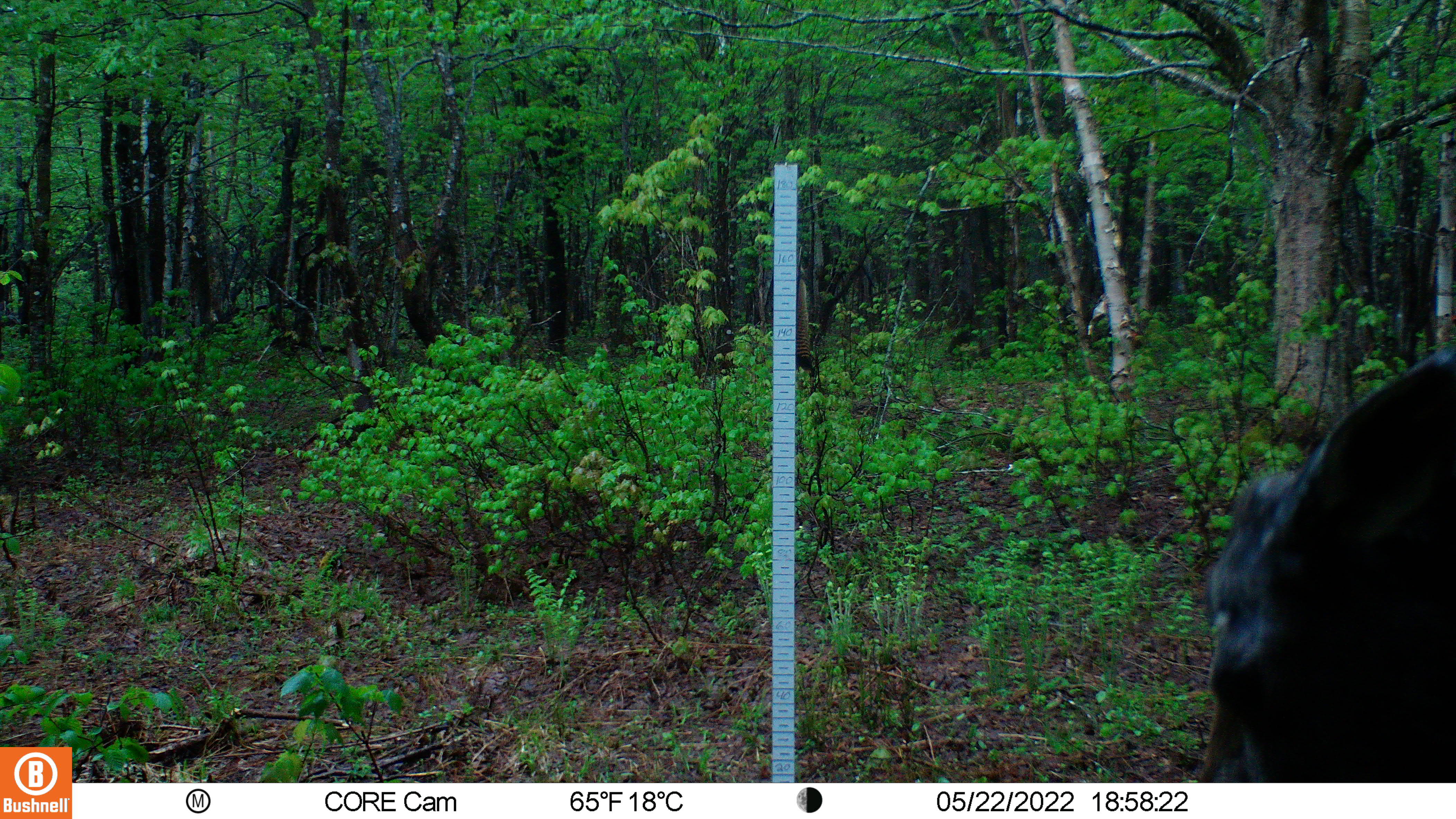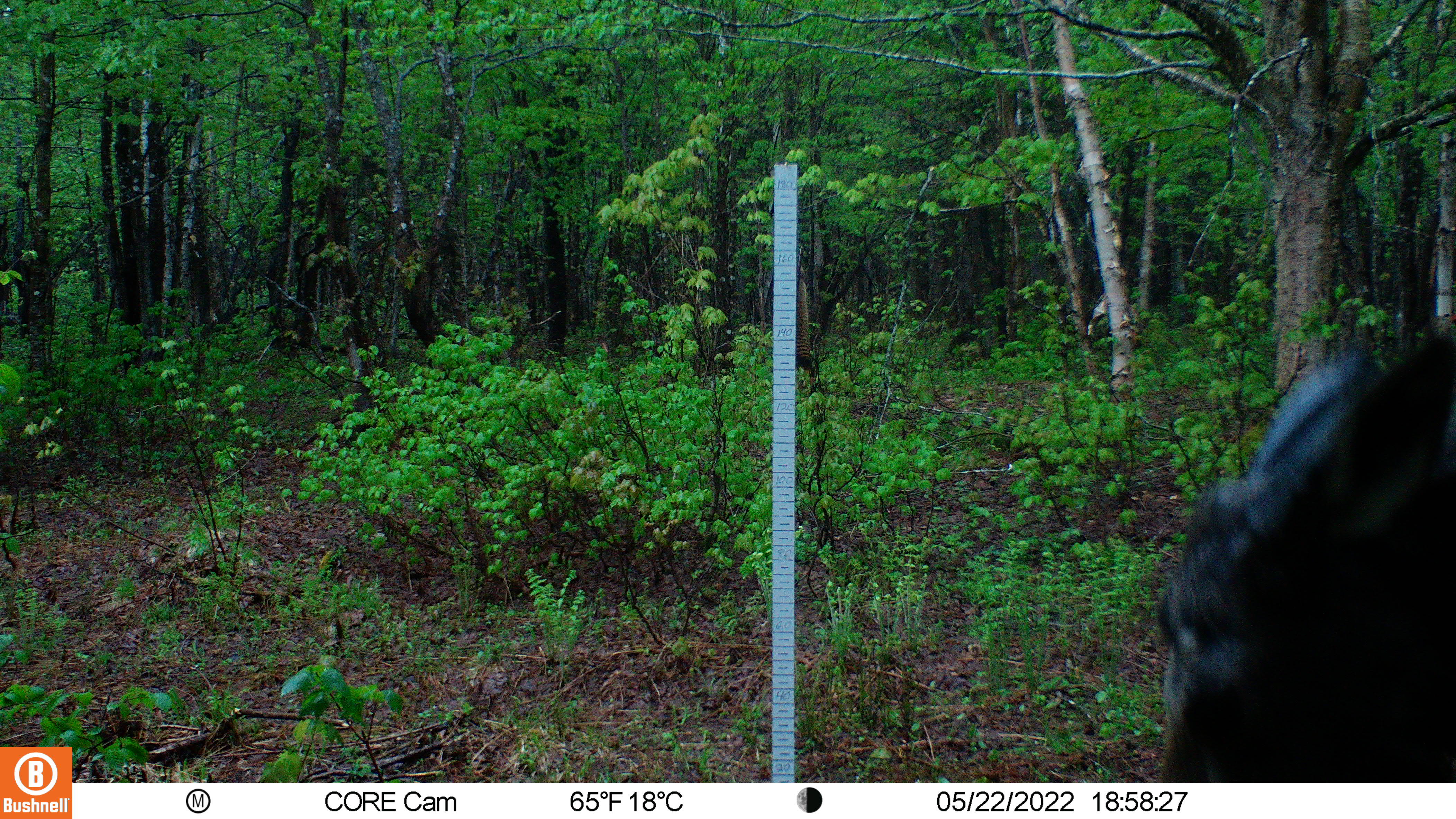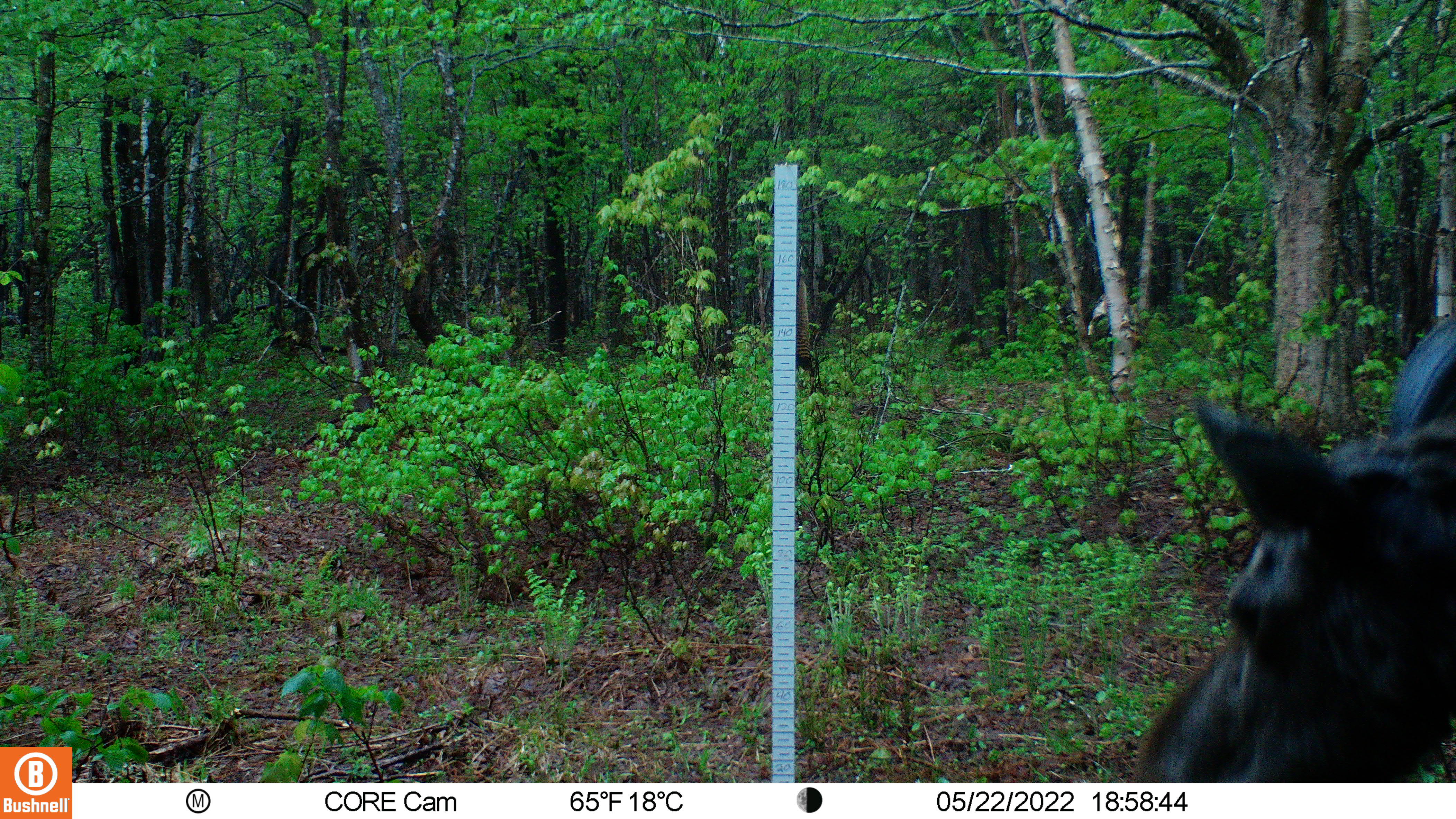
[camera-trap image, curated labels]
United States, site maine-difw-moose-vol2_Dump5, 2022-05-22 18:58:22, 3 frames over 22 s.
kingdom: Animalia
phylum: Chordata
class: Mammalia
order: Artiodactyla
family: Cervidae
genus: Alces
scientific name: Alces alces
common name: moose